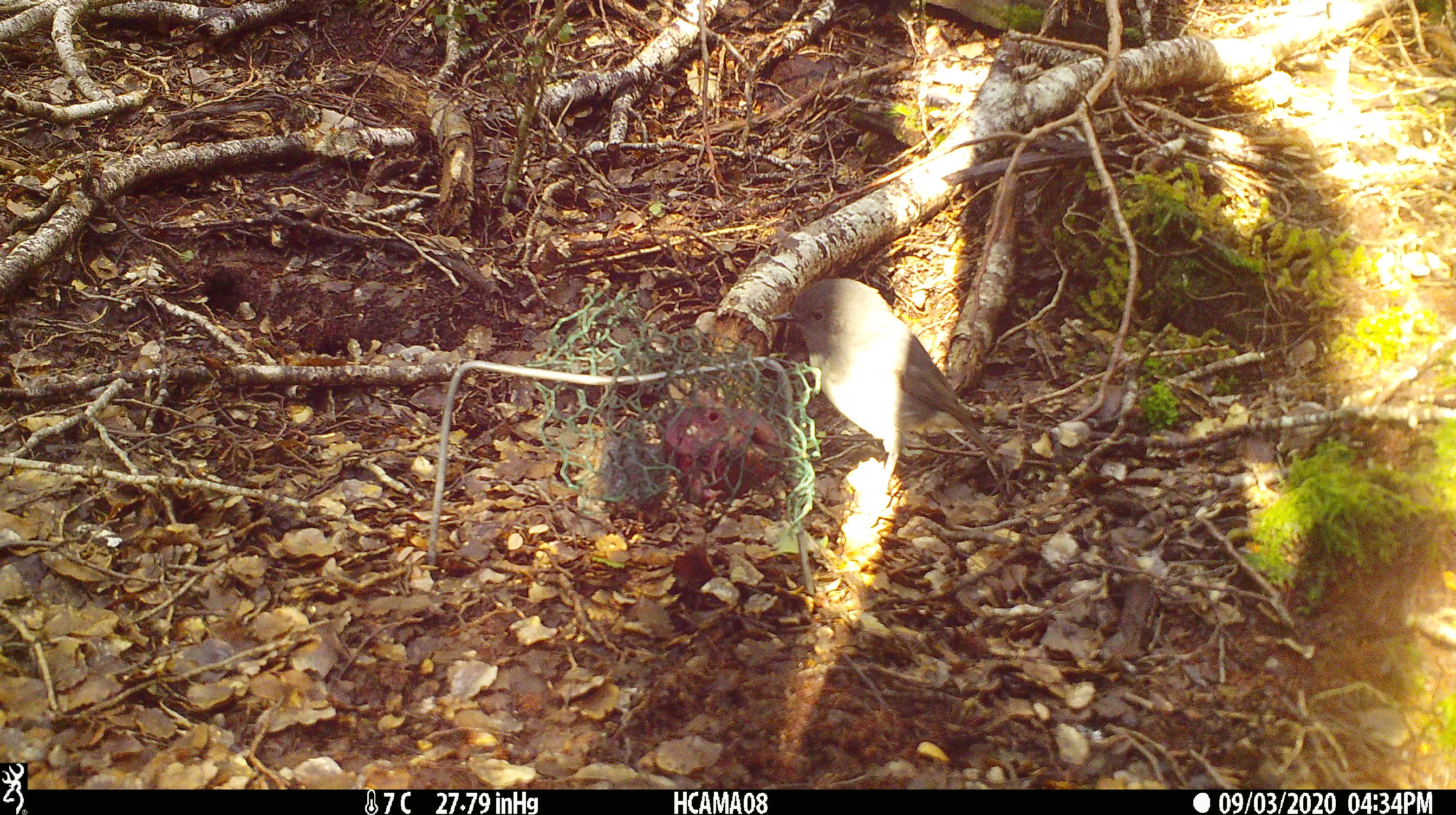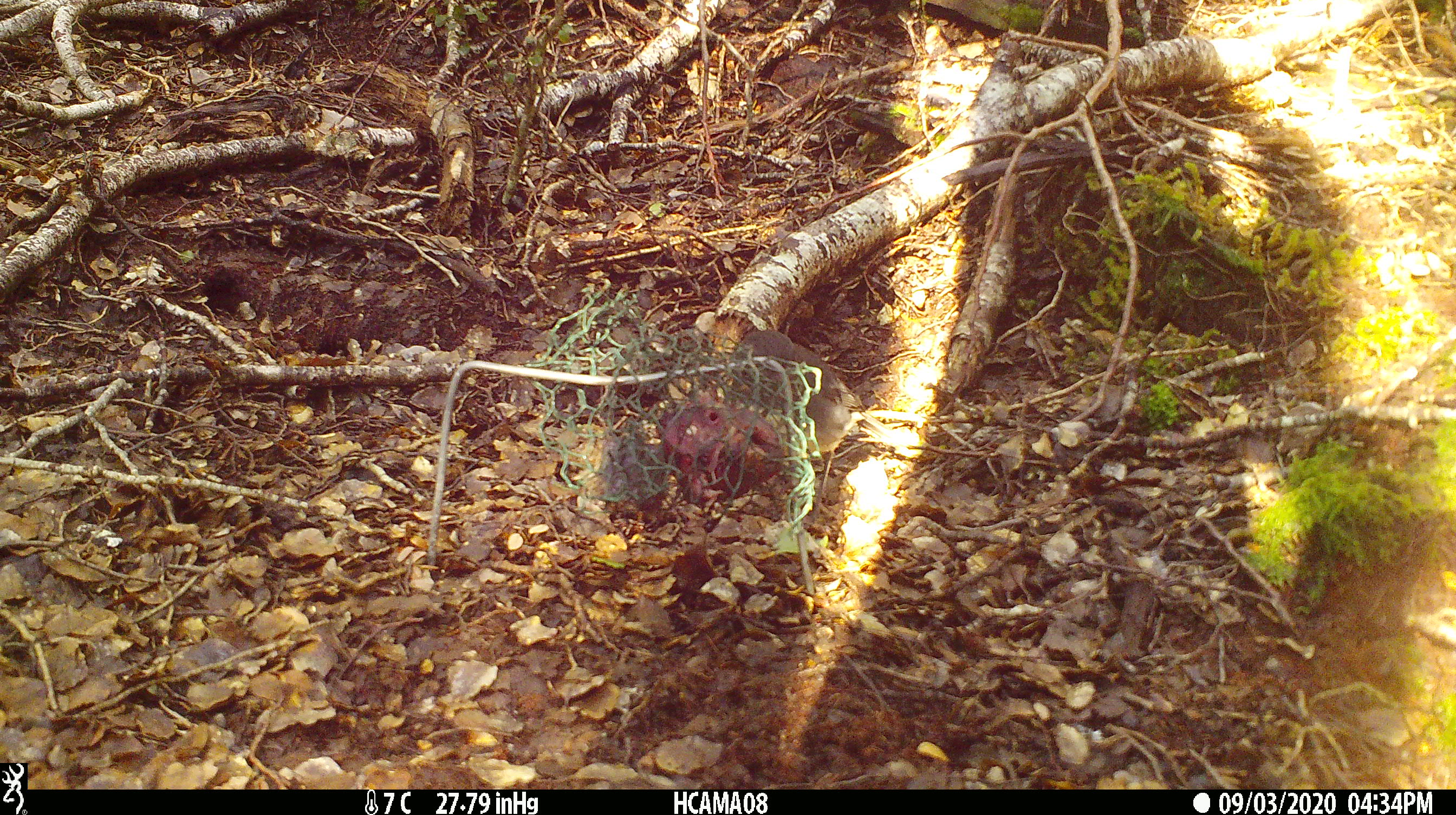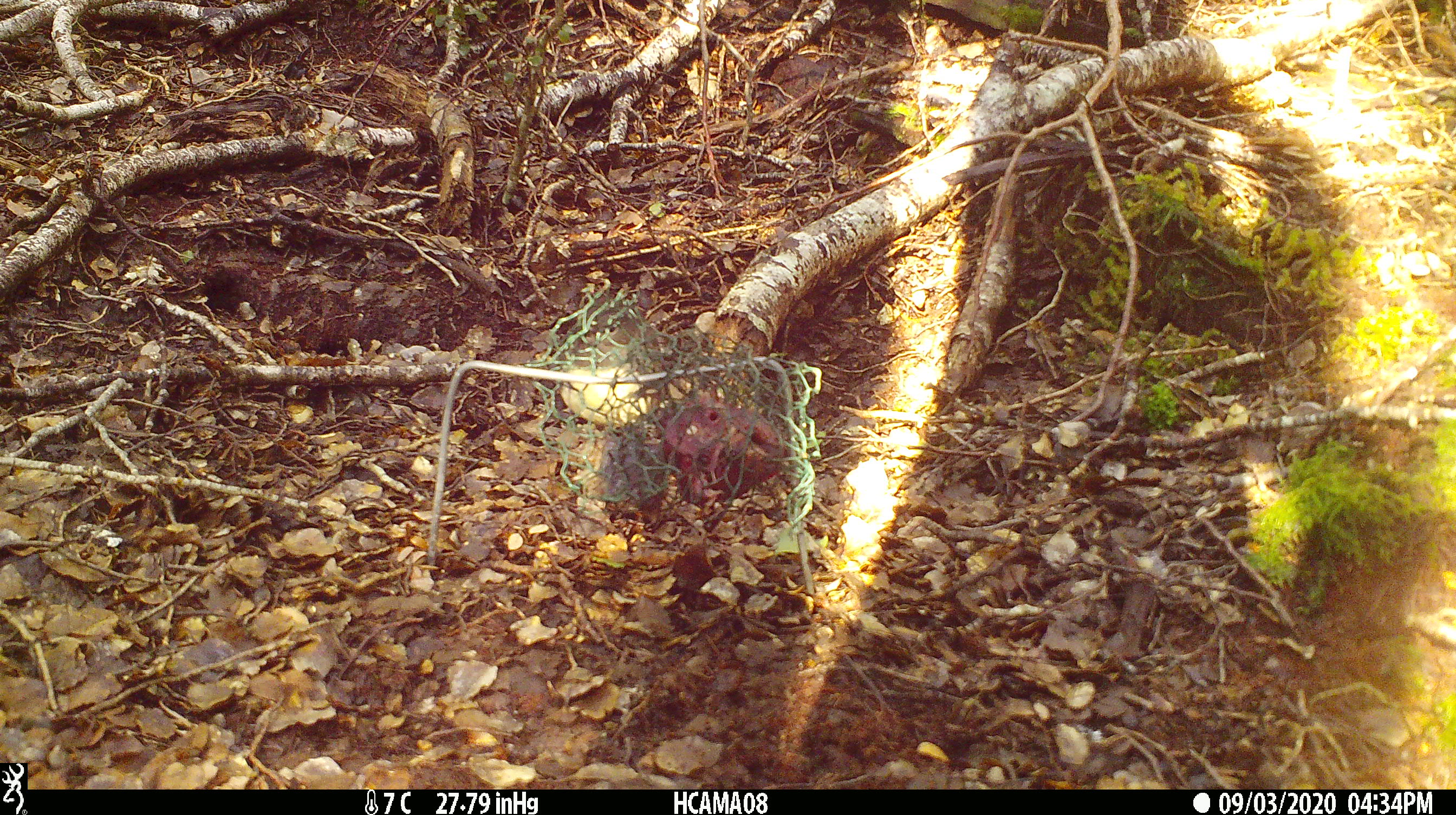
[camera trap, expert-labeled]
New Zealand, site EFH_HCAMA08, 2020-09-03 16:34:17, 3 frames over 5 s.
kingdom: Animalia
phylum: Chordata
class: Aves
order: Passeriformes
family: Petroicidae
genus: Petroica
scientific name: Petroica australis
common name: new zealand robin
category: robin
Robin (new zealand robin) (Petroica australis).